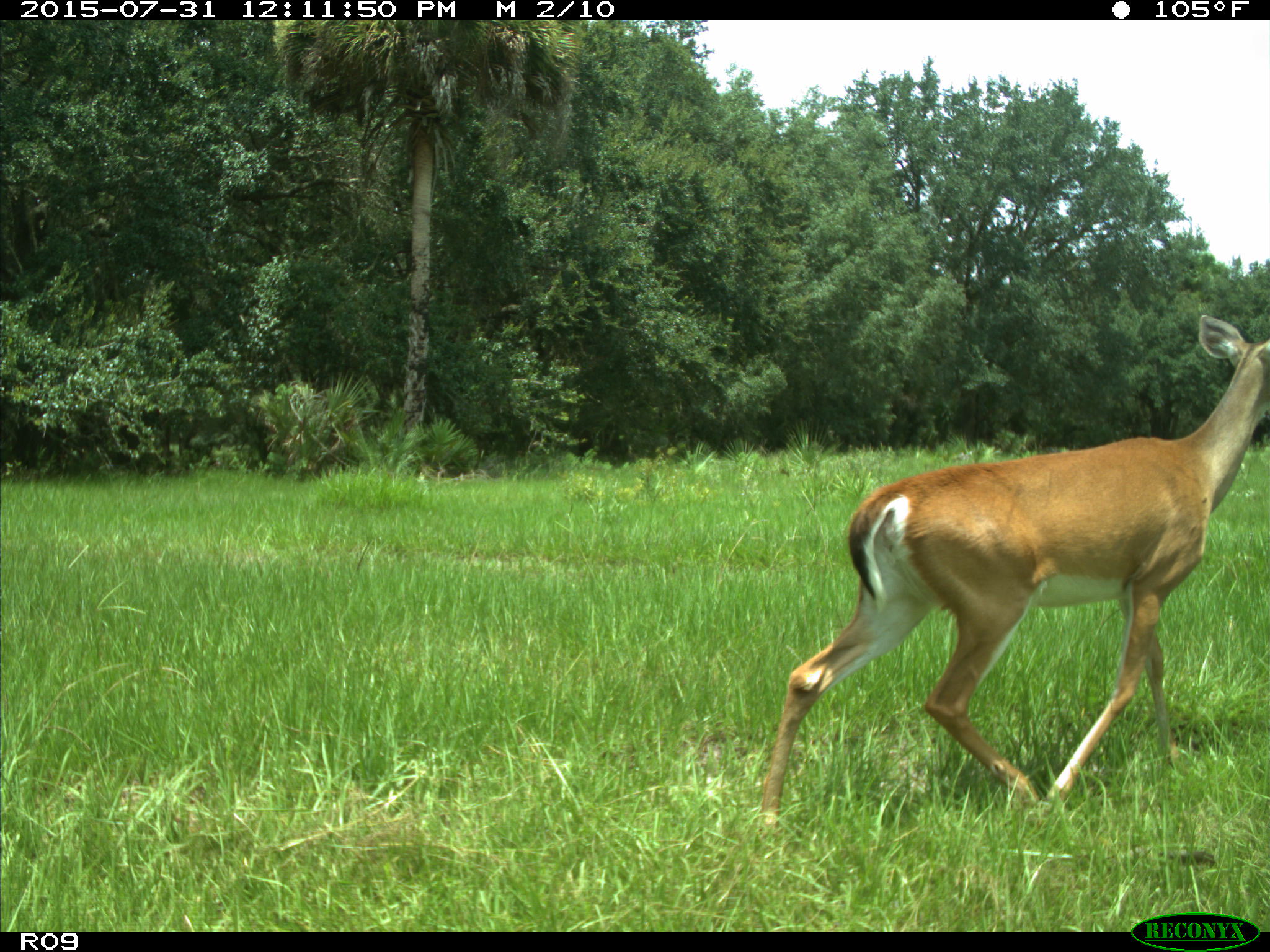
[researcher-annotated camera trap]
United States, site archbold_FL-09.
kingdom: Animalia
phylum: Chordata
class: Mammalia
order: Artiodactyla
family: Cervidae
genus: Odocoileus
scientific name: Odocoileus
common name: deer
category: unidentified deer